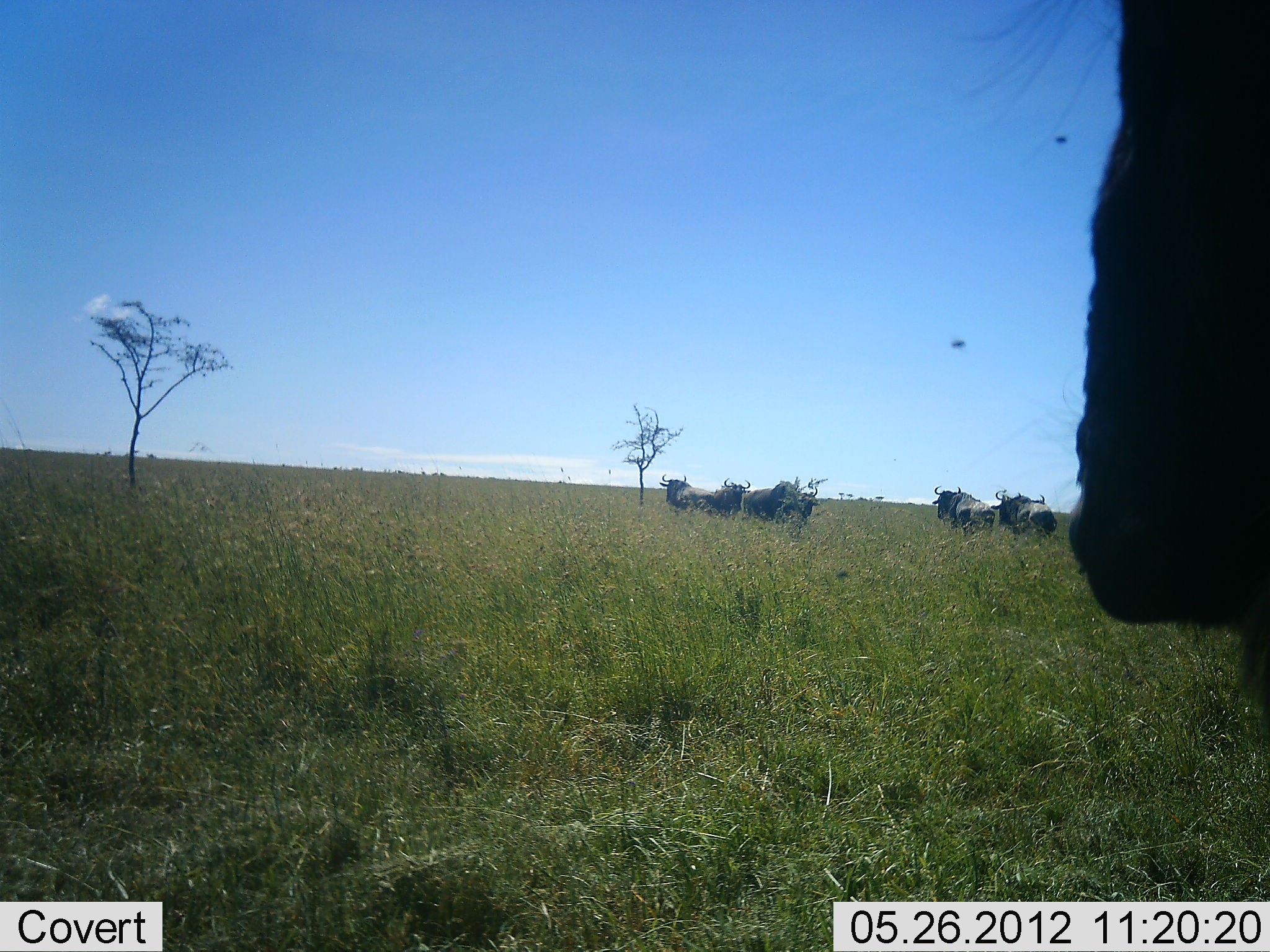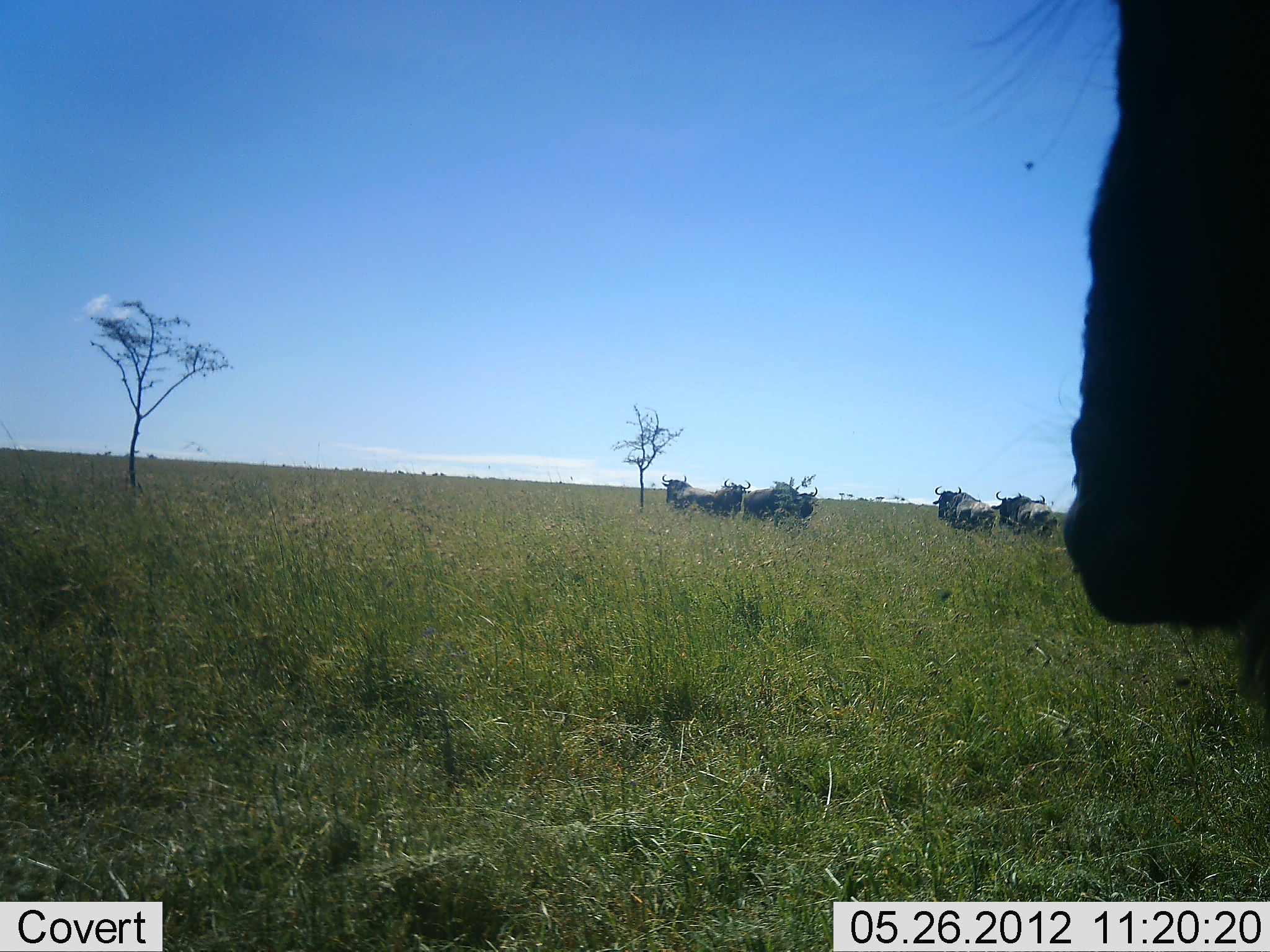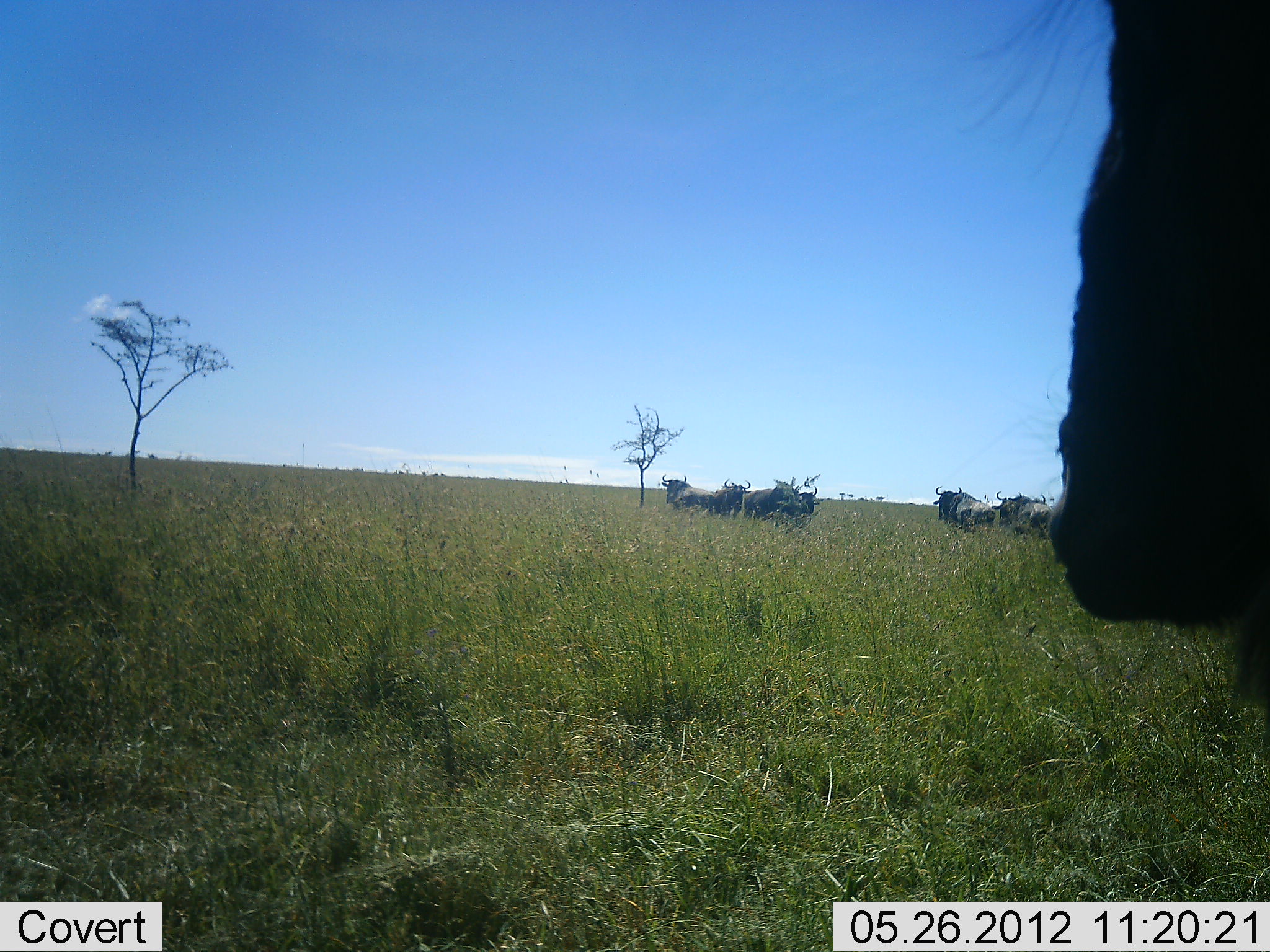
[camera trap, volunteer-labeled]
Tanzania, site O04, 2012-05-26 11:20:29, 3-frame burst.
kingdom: Animalia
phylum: Chordata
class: Mammalia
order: Artiodactyla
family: Bovidae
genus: Connochaetes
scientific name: Connochaetes taurinus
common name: blue wildebeest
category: wildebeest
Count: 7.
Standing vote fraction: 80%.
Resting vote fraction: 0%.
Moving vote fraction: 20%.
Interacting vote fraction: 0%.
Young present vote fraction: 0%.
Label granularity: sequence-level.